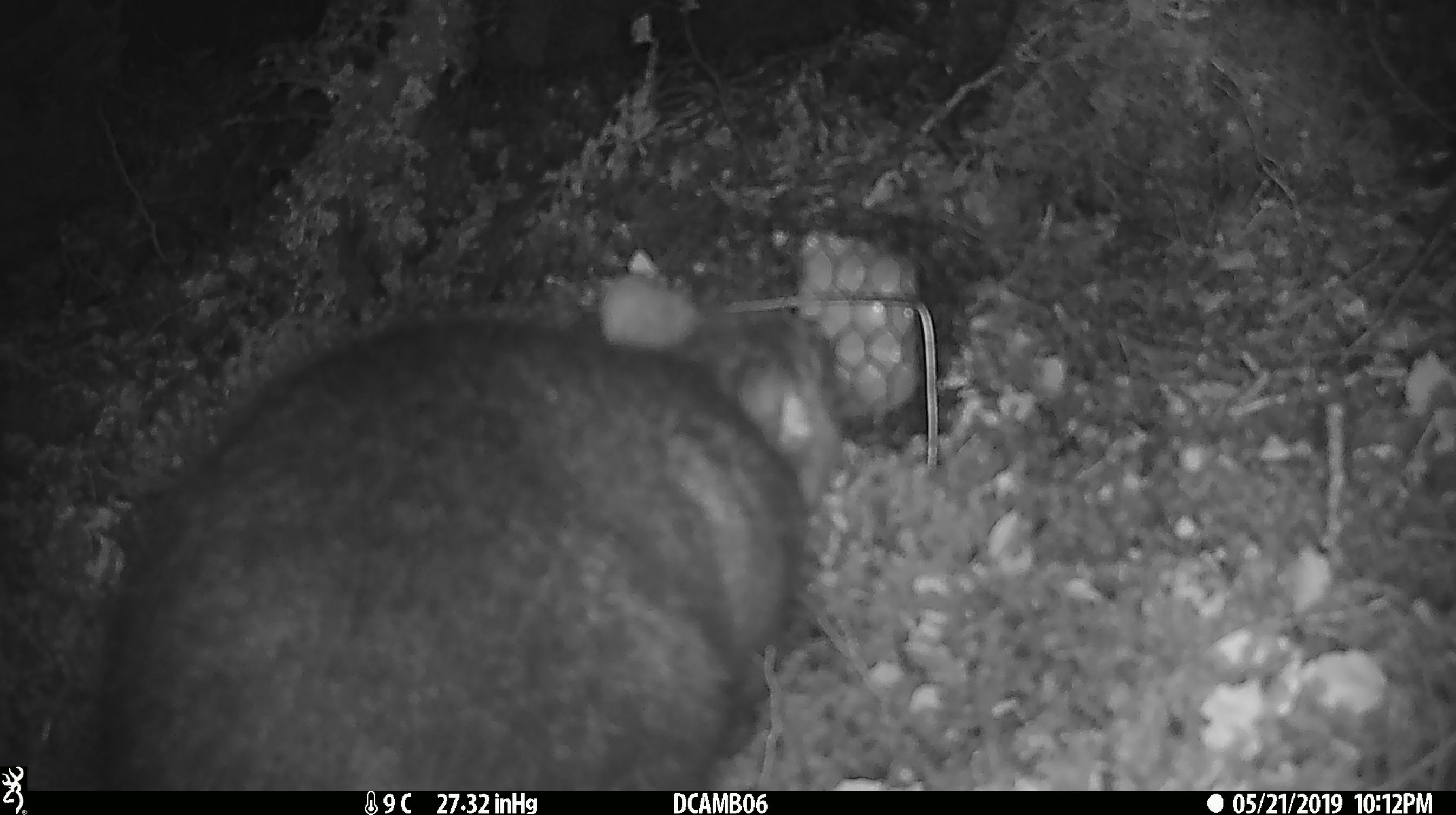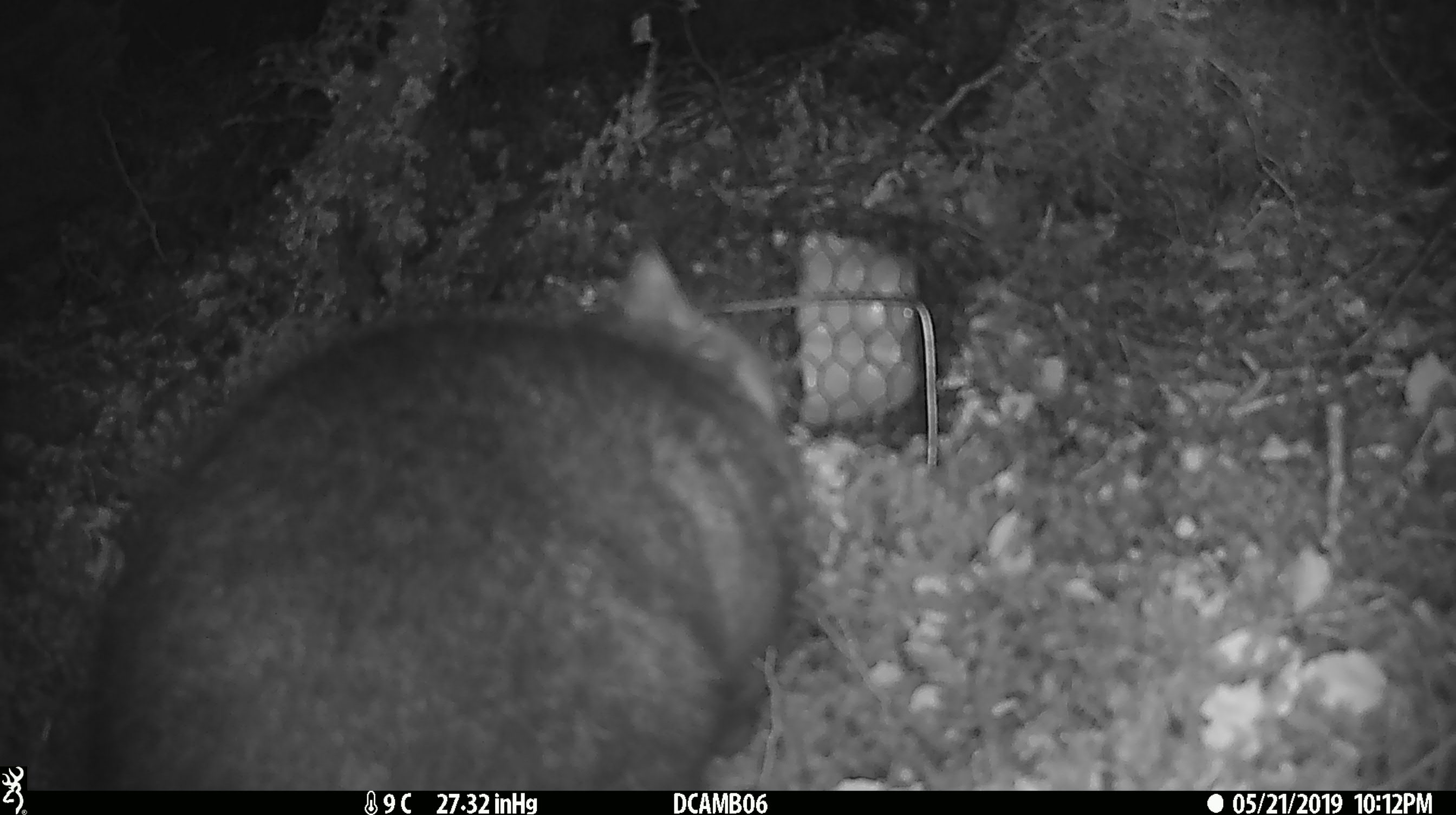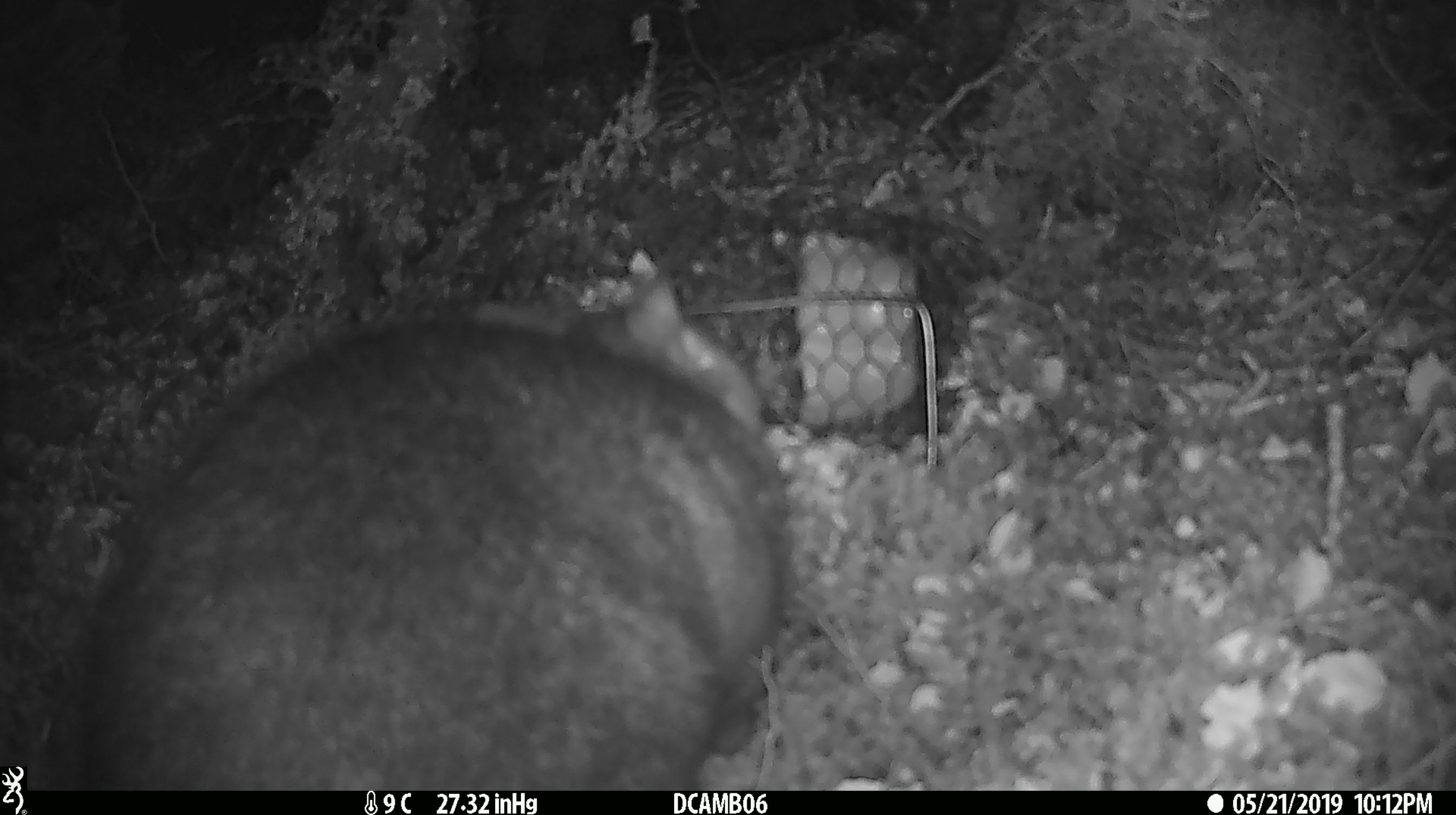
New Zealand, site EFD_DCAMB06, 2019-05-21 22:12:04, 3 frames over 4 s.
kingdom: Animalia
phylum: Chordata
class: Mammalia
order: Diprotodontia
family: Phalangeridae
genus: Trichosurus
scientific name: Trichosurus vulpecula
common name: common brushtail possum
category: possum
Possum (common brushtail possum) (Trichosurus vulpecula).